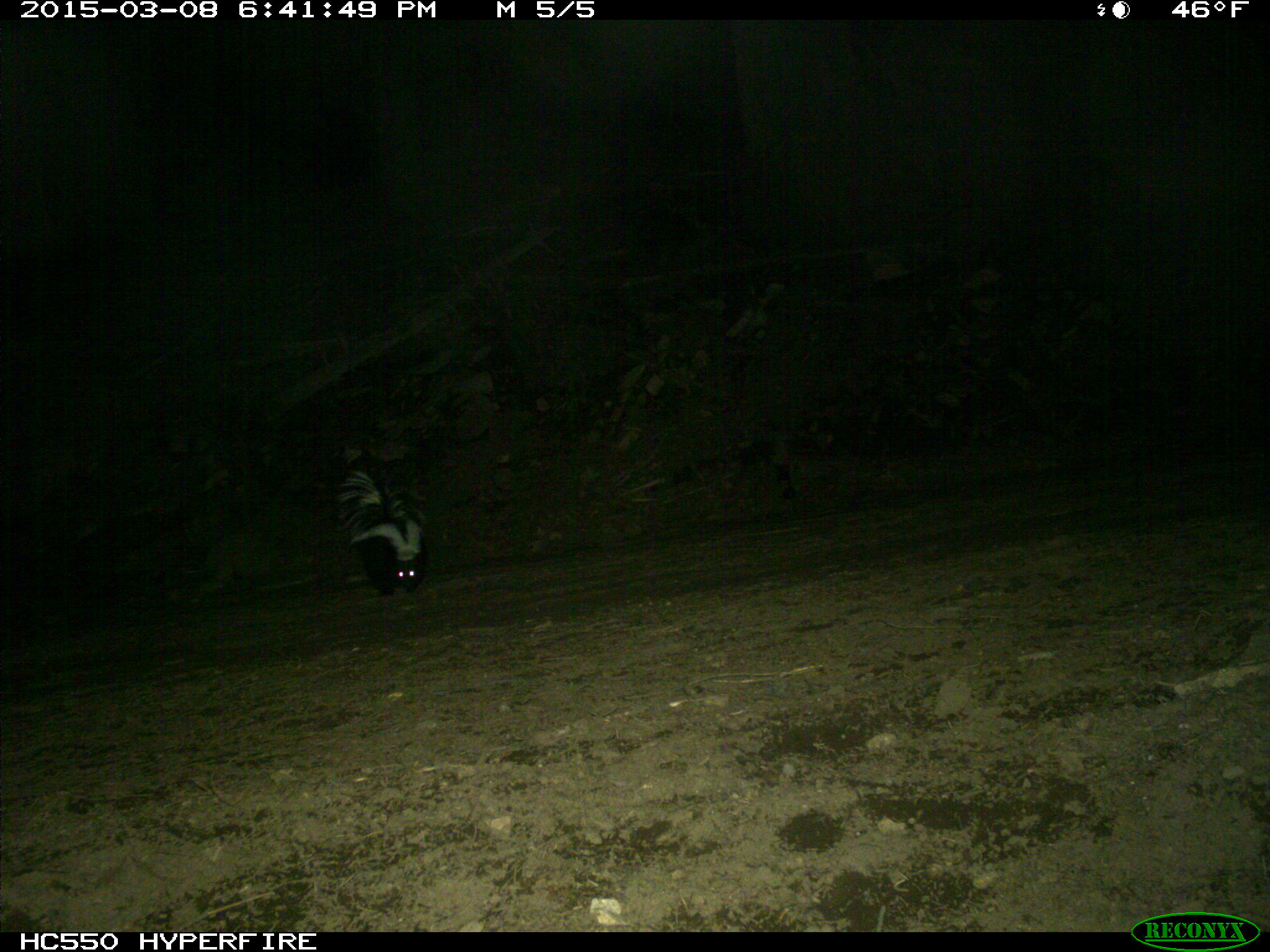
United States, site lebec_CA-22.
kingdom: Animalia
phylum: Chordata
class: Mammalia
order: Carnivora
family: Mephitidae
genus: Mephitis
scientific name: Mephitis mephitis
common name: striped skunk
Mephitis mephitis (striped skunk).